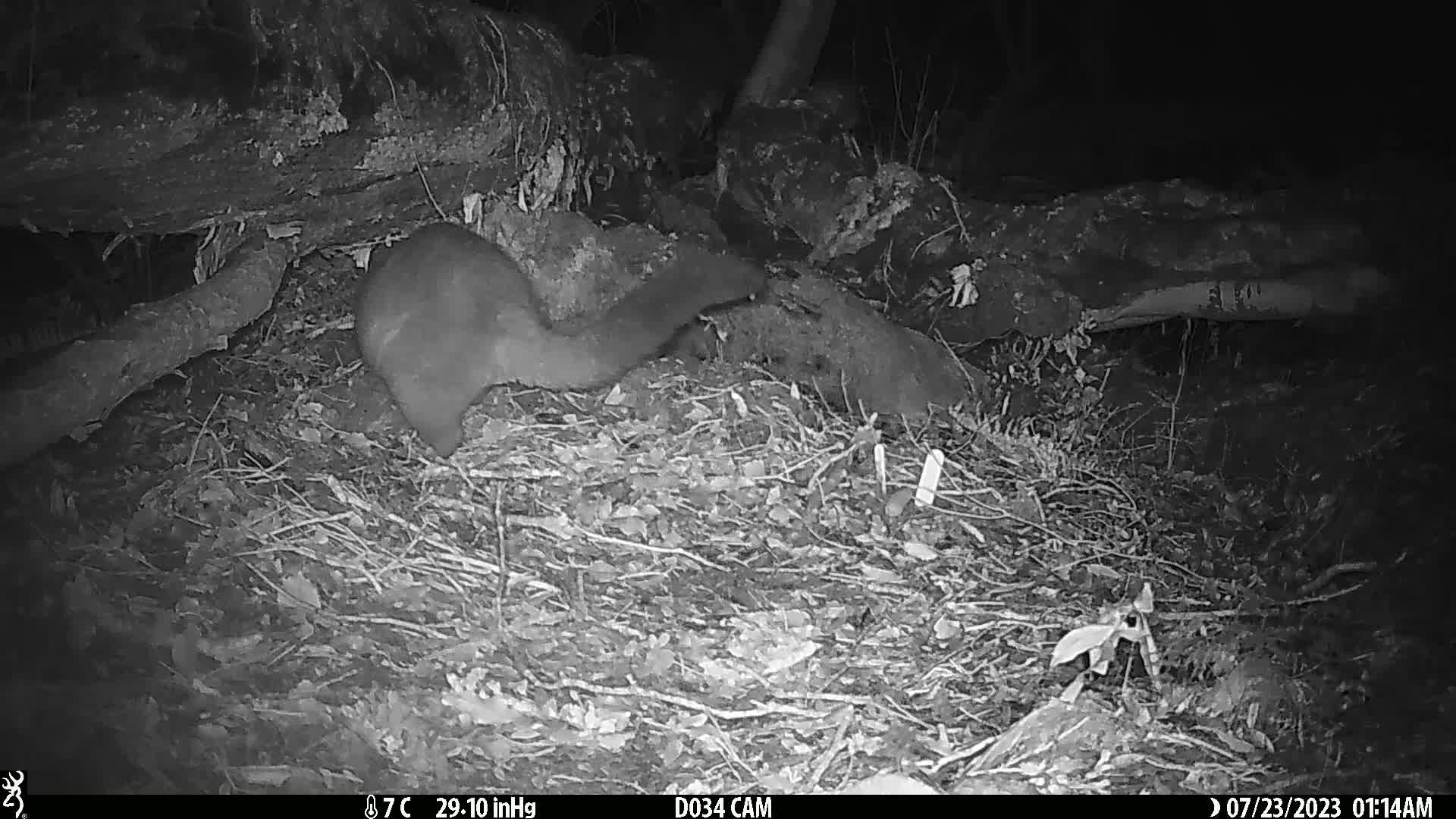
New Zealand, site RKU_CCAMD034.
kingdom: Animalia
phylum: Chordata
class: Mammalia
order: Diprotodontia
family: Phalangeridae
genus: Trichosurus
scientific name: Trichosurus vulpecula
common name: common brushtail possum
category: possum